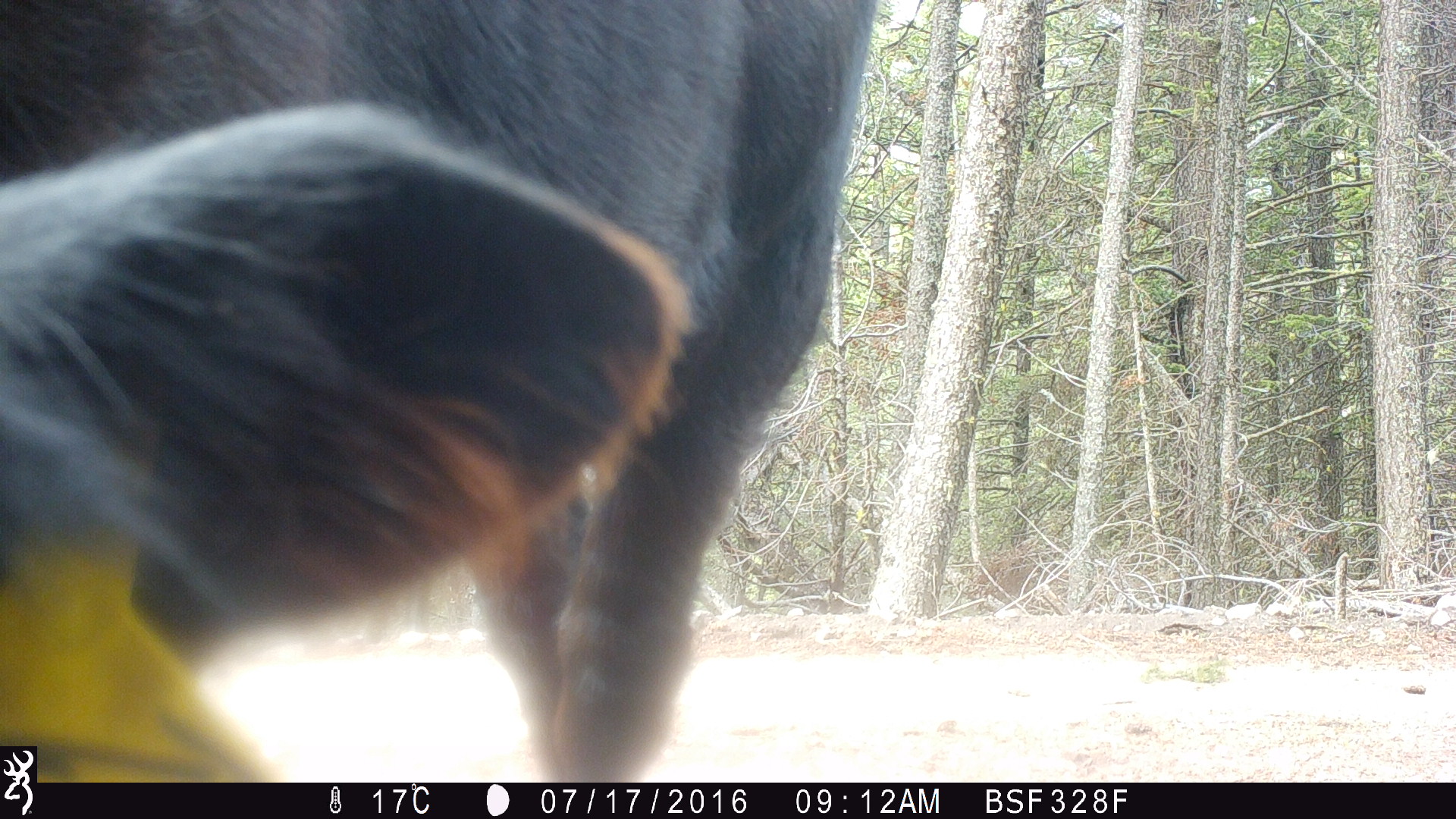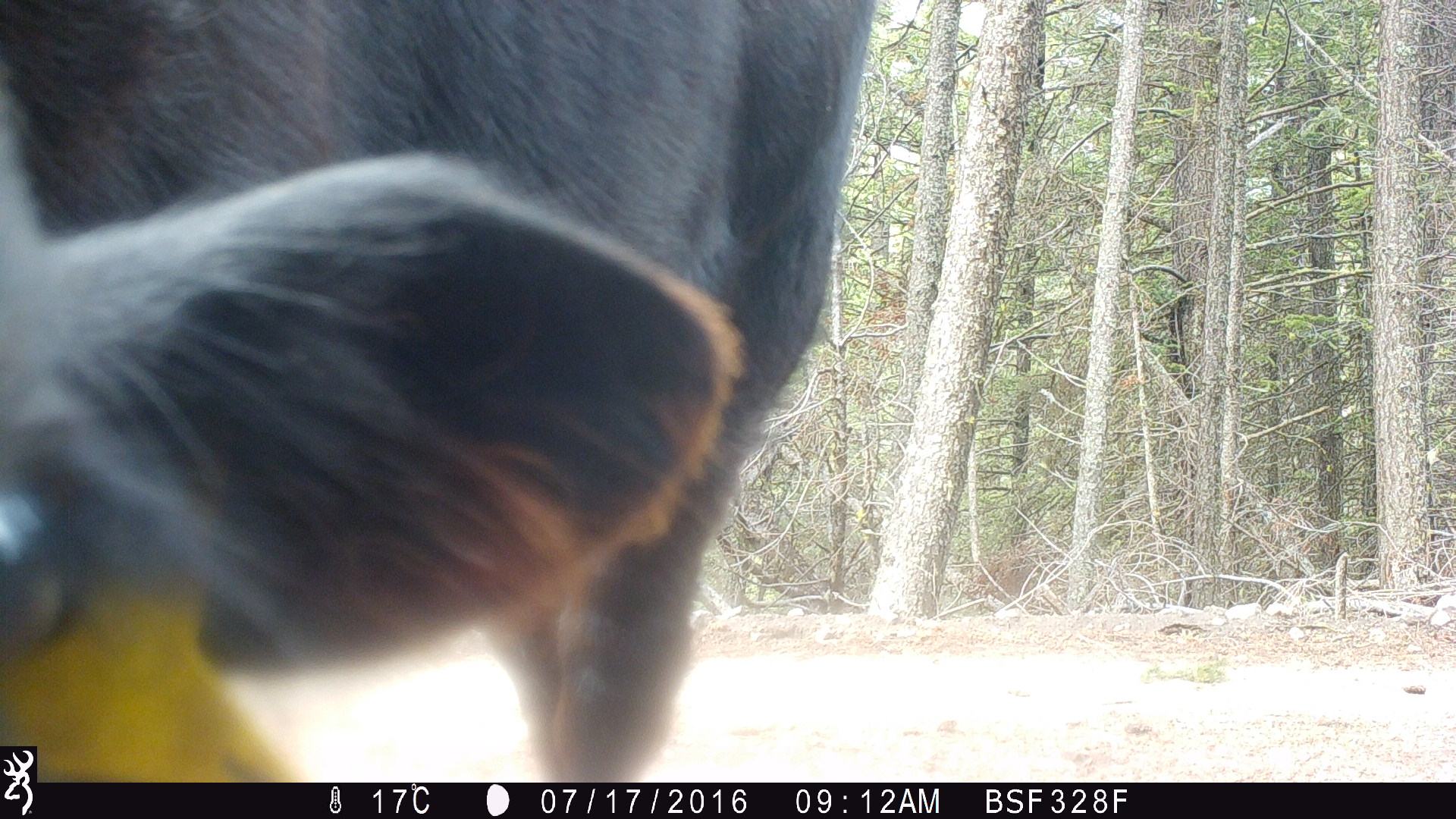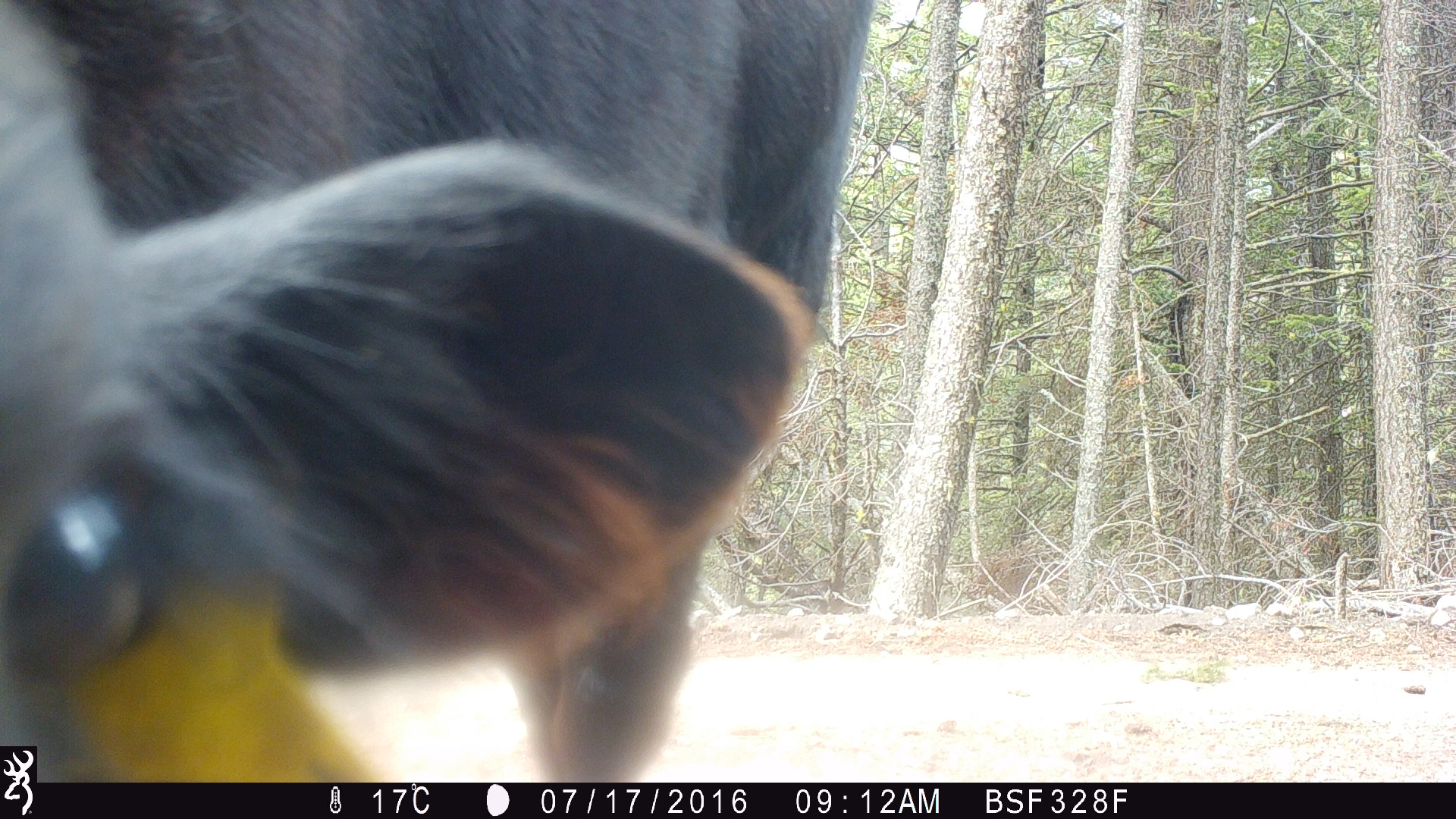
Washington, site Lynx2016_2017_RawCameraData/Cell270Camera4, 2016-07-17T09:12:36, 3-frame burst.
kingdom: Animalia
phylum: Chordata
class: Mammalia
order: Artiodactyla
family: Bovidae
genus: Bos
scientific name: Bos taurus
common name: domestic cattle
Domestic cattle (Bos taurus). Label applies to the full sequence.